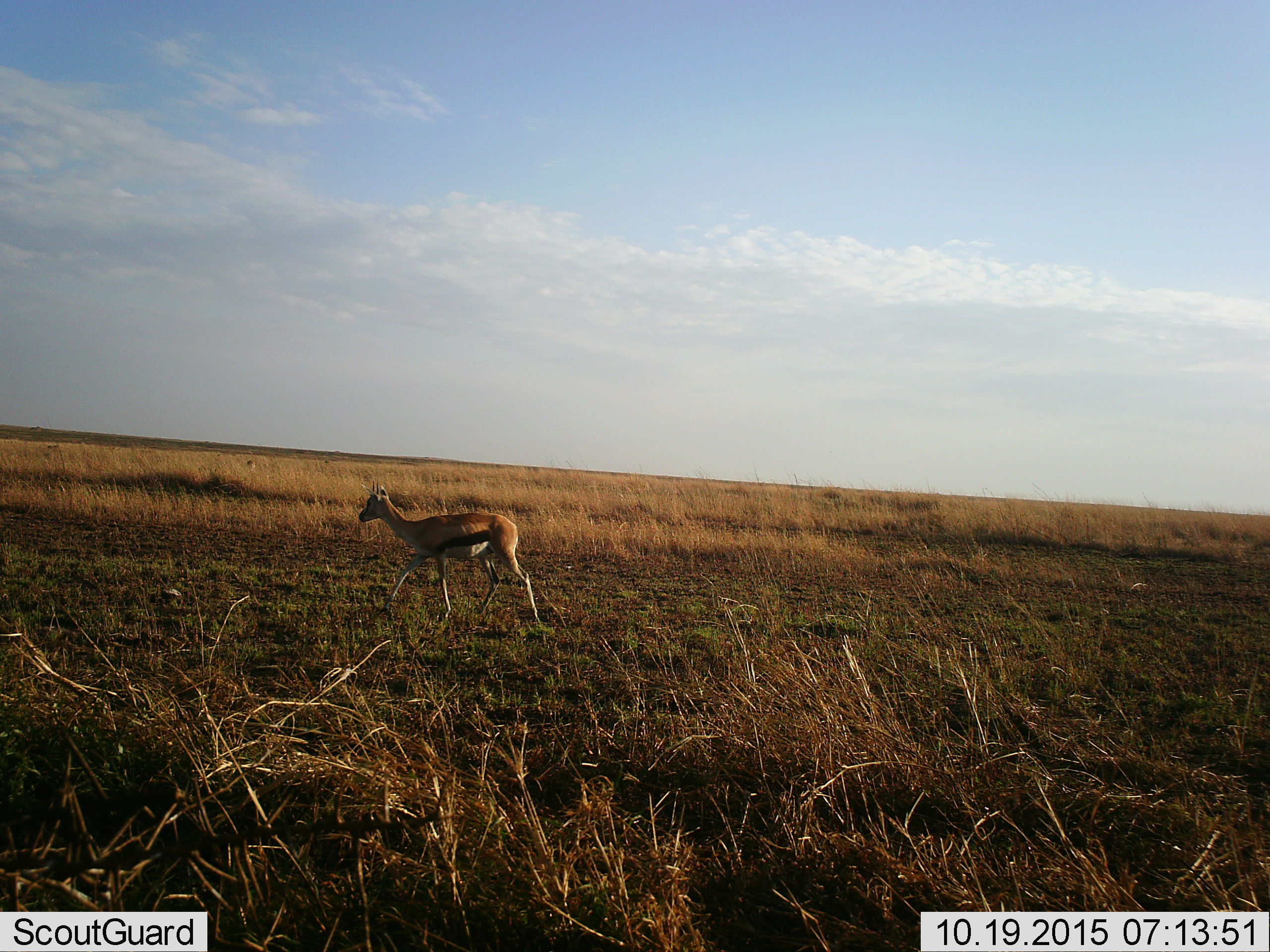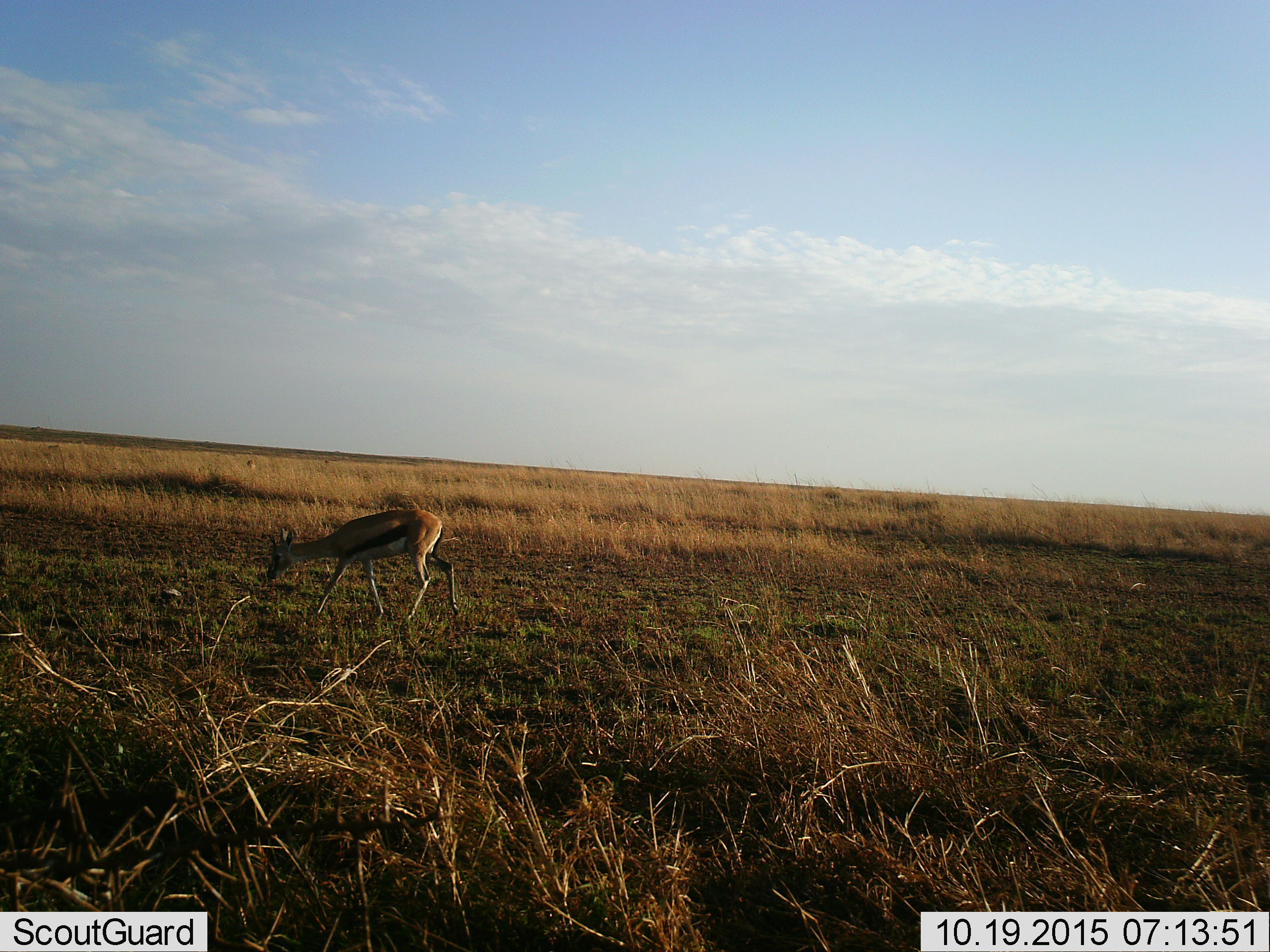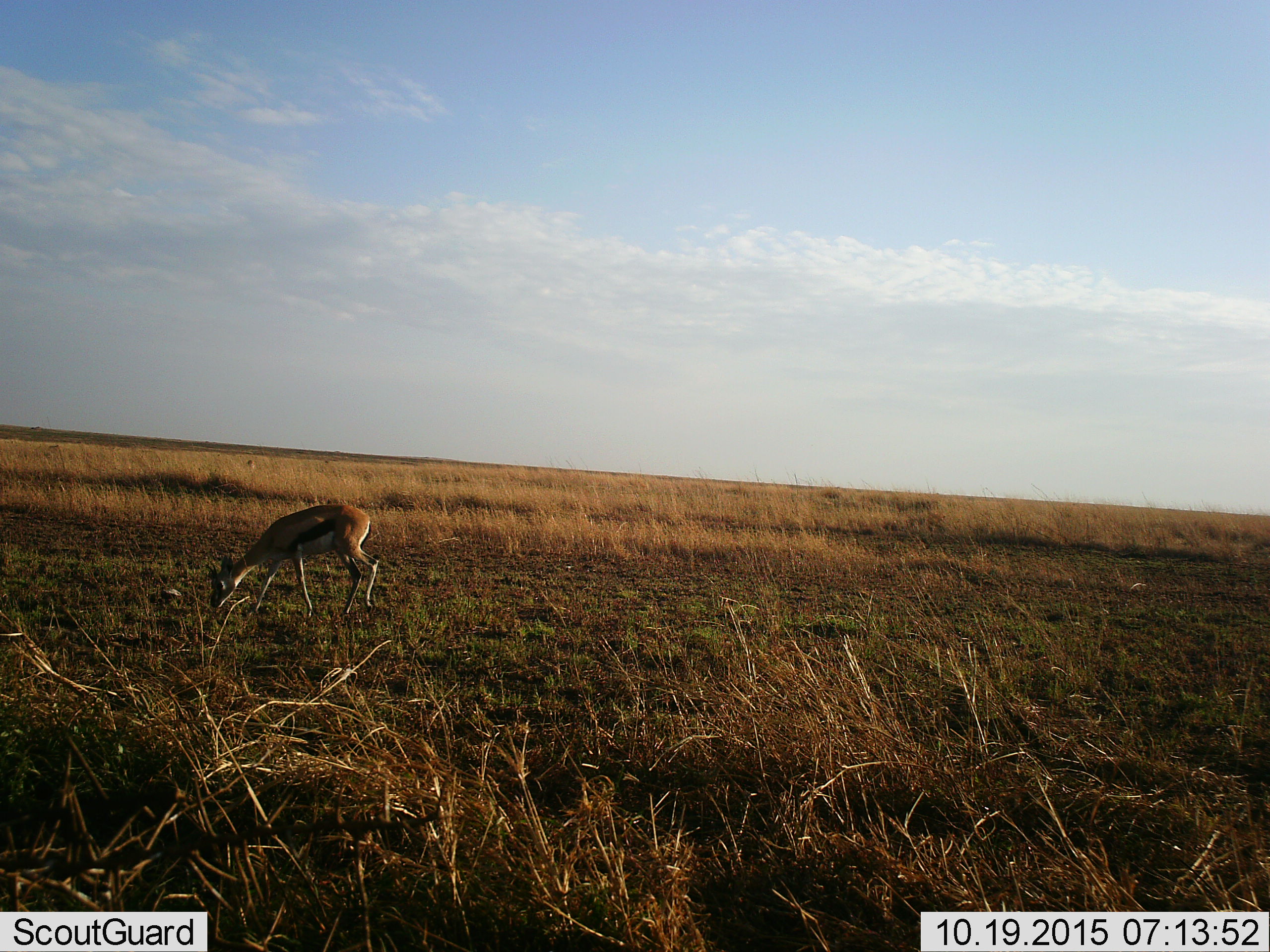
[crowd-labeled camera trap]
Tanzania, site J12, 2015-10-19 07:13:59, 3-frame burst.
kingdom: Animalia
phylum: Chordata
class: Mammalia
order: Artiodactyla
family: Bovidae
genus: Eudorcas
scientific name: Eudorcas thomsonii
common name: thomson's gazelle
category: gazellethomsons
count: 1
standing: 11%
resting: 0%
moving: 89%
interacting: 0%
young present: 0%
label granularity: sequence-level